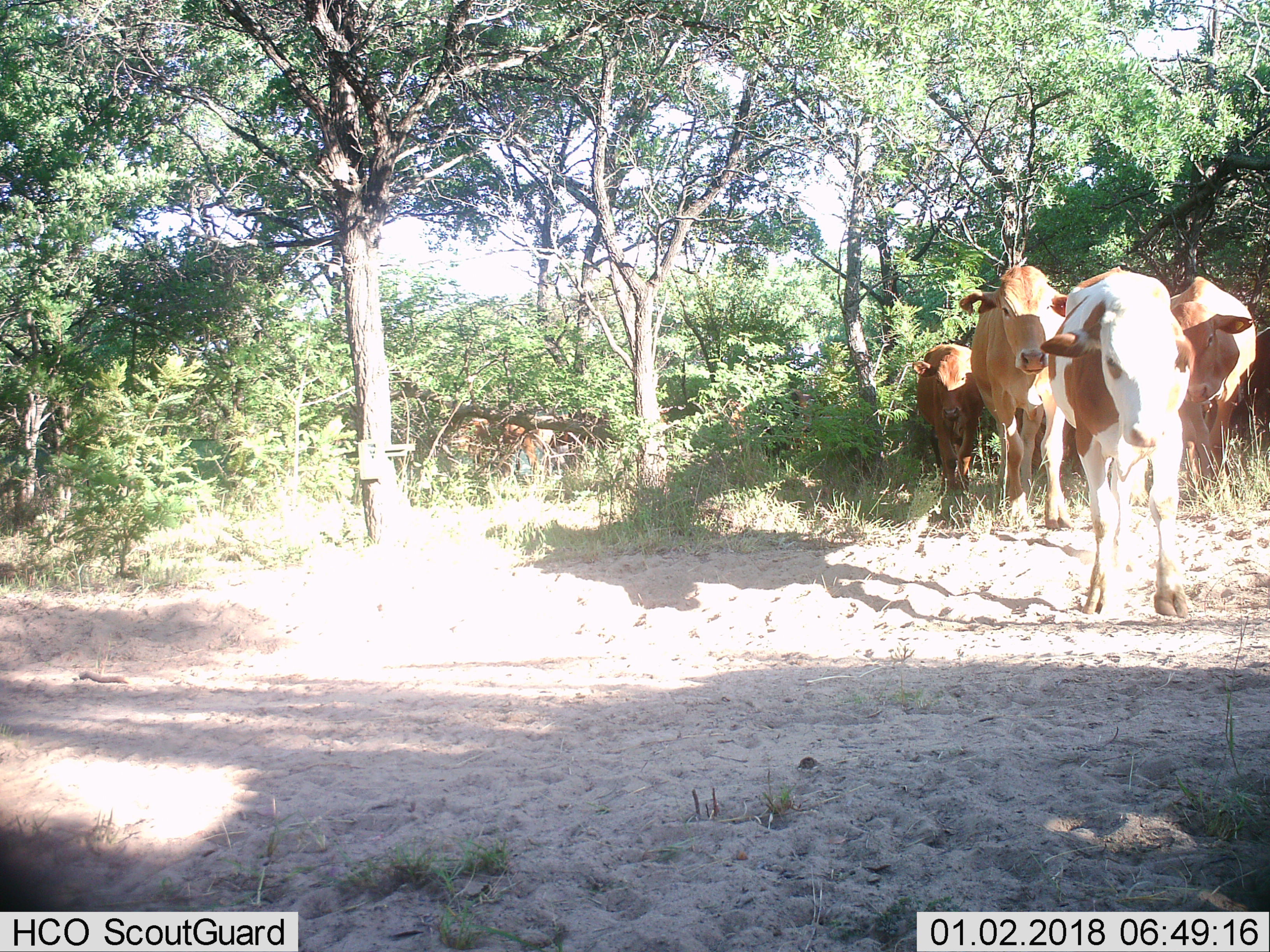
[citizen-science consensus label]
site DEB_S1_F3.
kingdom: Animalia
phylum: Chordata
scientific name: Vertebrata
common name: domestic animal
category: domesticanimal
Domesticanimal (domestic animal) (Vertebrata), count 5. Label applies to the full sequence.